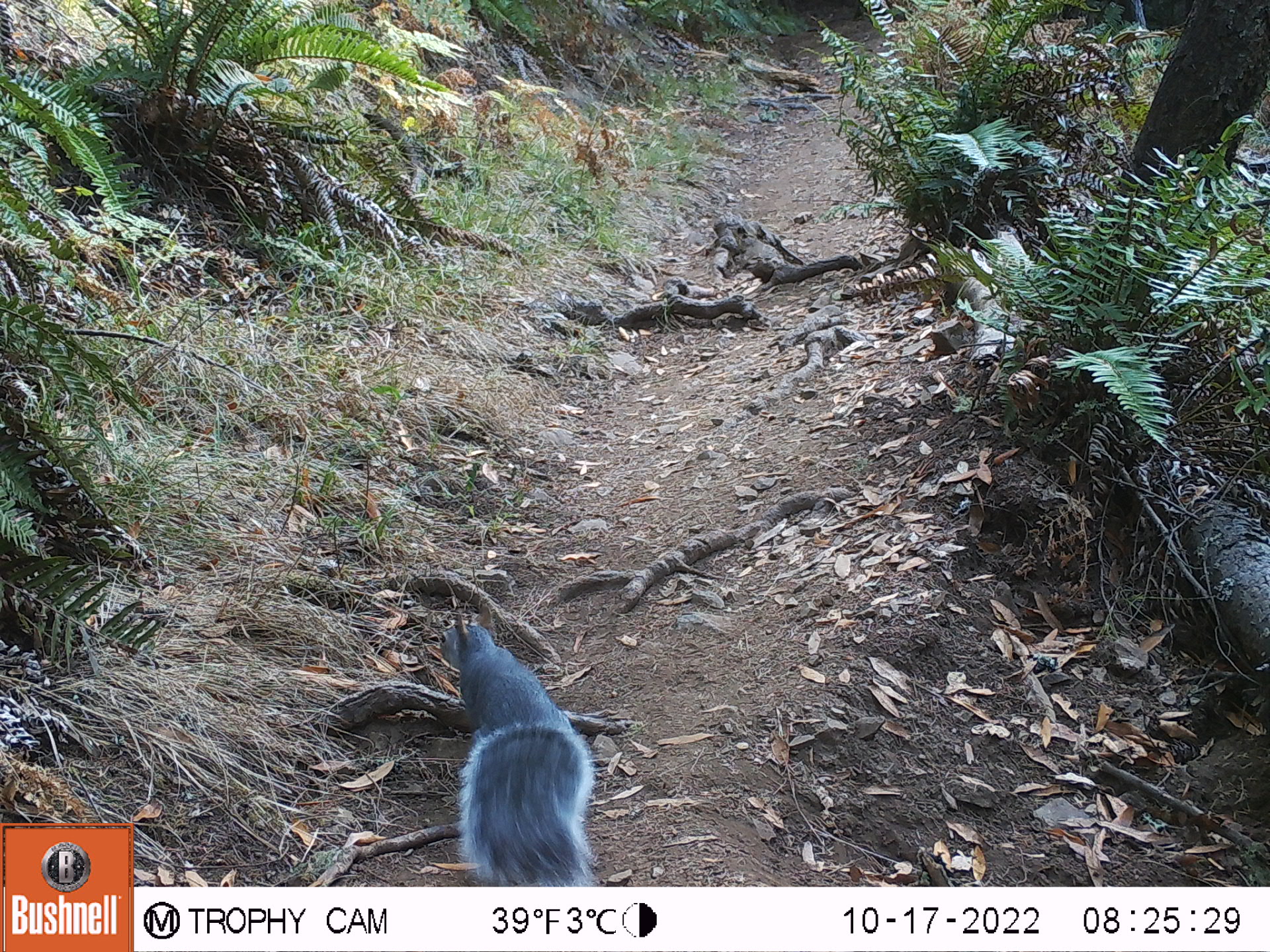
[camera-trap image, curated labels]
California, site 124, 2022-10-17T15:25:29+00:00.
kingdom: Animalia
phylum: Chordata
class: Mammalia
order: Rodentia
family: Sciuridae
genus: Sciurus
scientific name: Sciurus griseus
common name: western gray squirrel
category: western grey squirrel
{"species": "western grey squirrel (western gray squirrel) (Sciurus griseus)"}